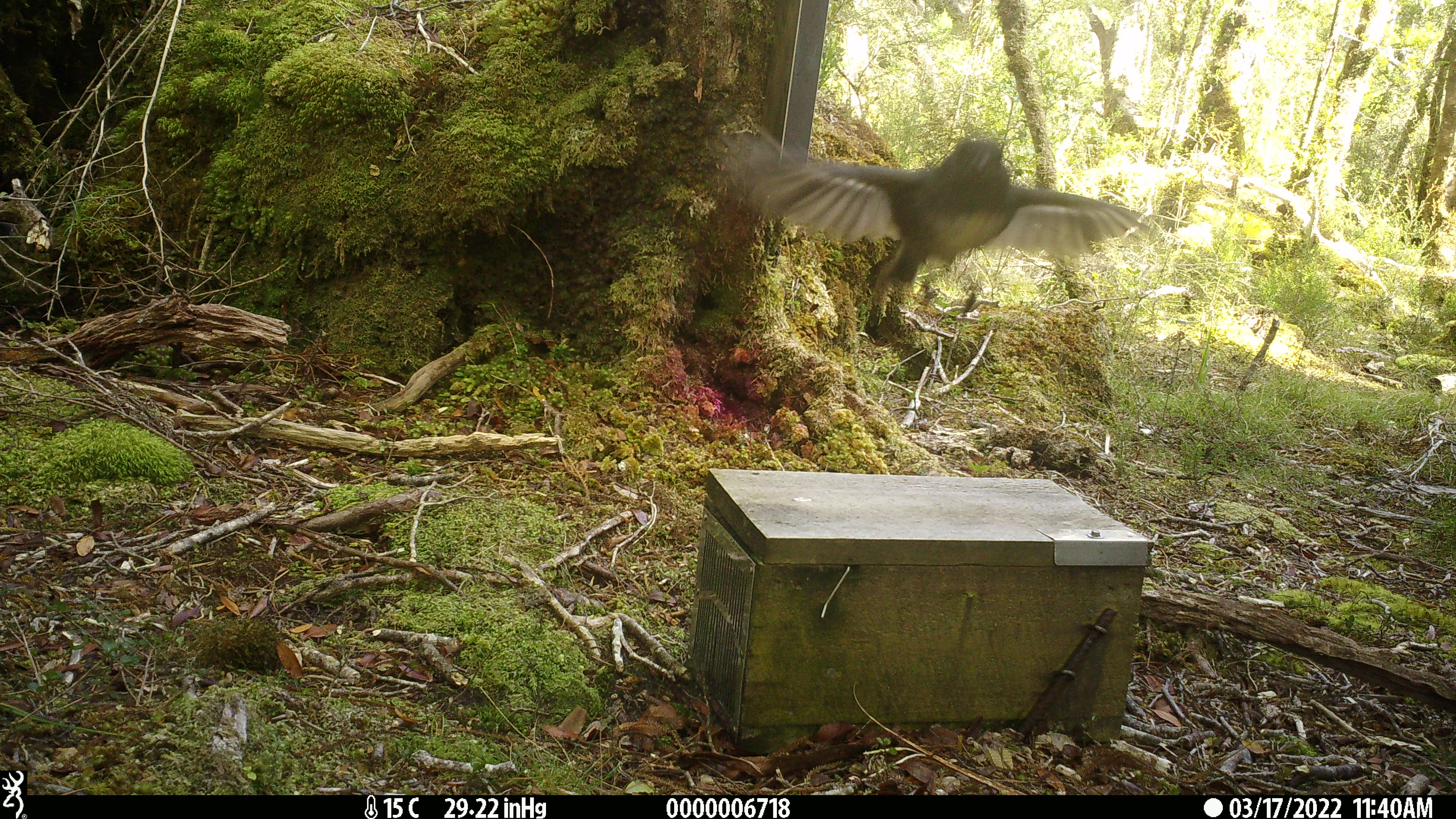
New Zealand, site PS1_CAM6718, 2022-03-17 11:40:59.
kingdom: Animalia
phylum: Chordata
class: Aves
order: Passeriformes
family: Petroicidae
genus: Petroica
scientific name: Petroica australis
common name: new zealand robin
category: robin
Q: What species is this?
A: Robin (new zealand robin) (Petroica australis).